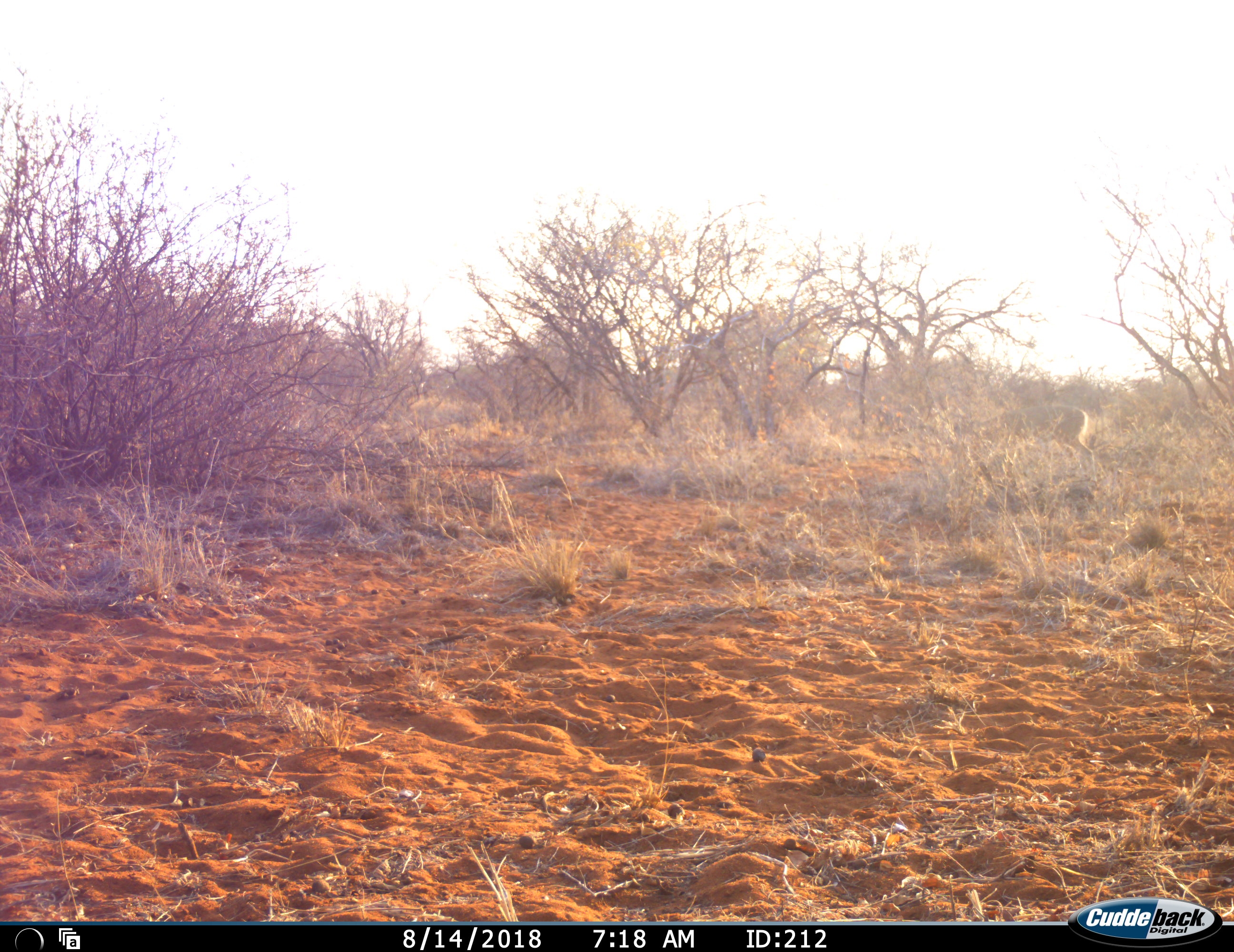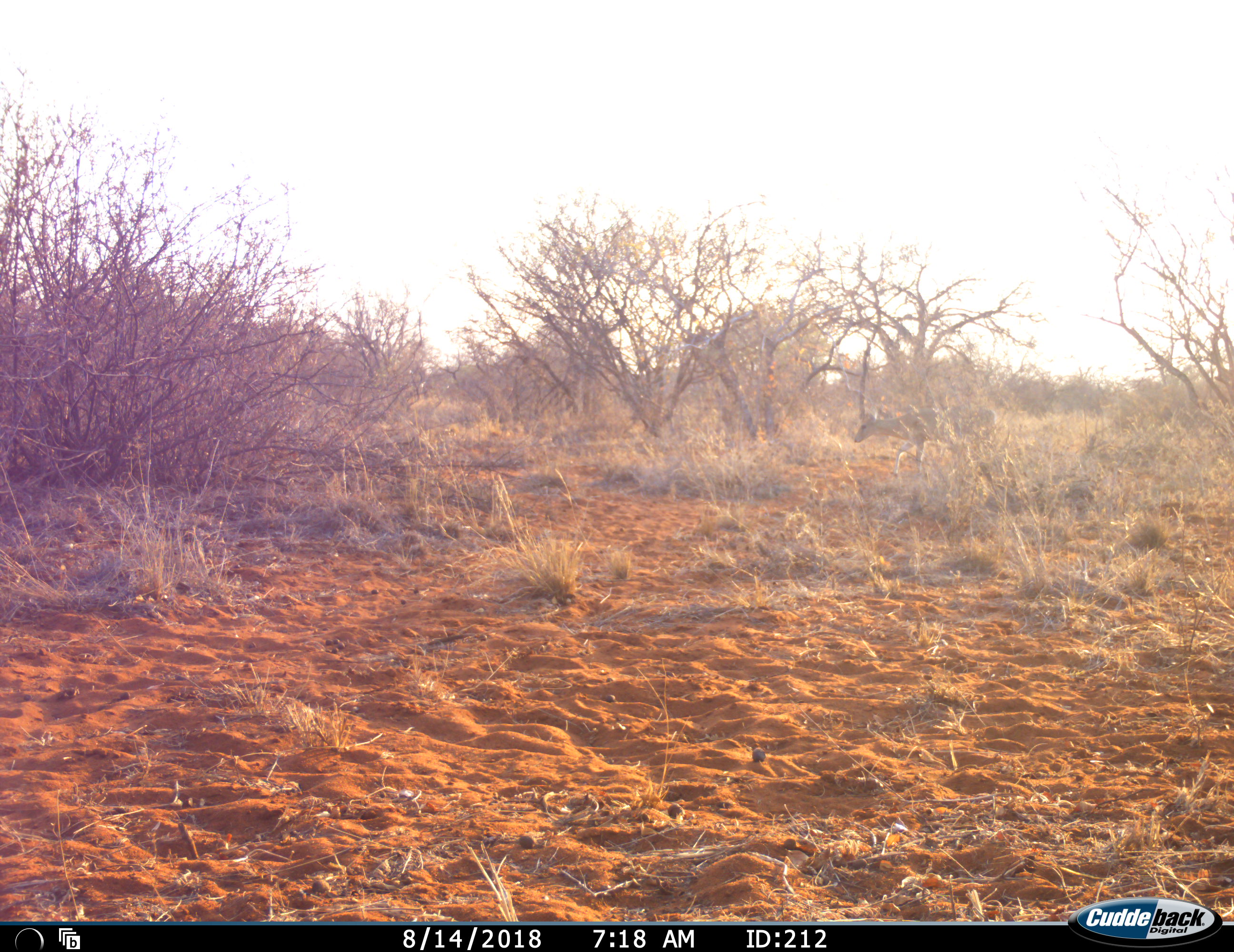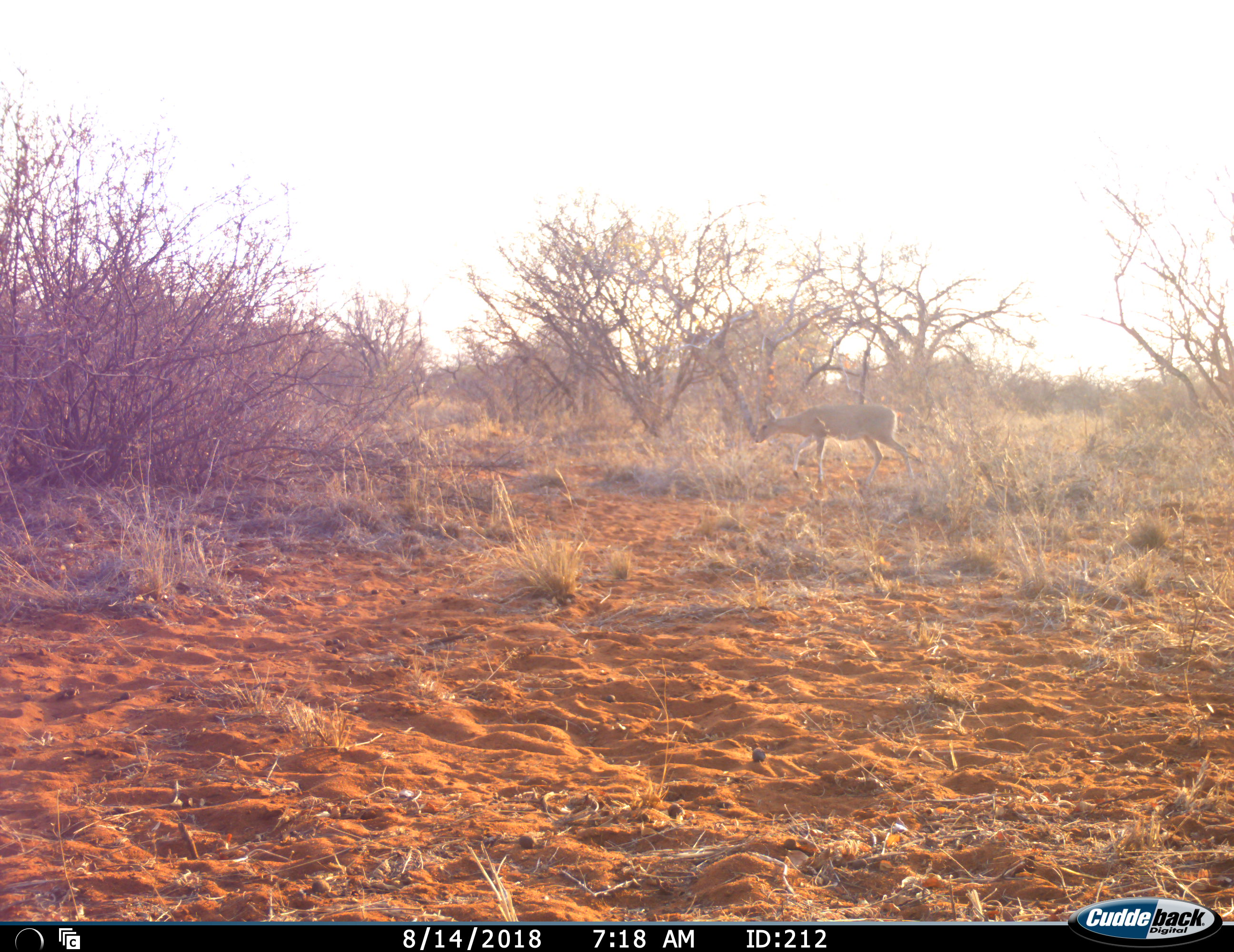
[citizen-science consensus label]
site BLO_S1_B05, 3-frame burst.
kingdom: Animalia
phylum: Chordata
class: Mammalia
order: Artiodactyla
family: Bovidae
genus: Sylvicapra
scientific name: Sylvicapra grimmia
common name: common duiker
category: duikercommongrey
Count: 1.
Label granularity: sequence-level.